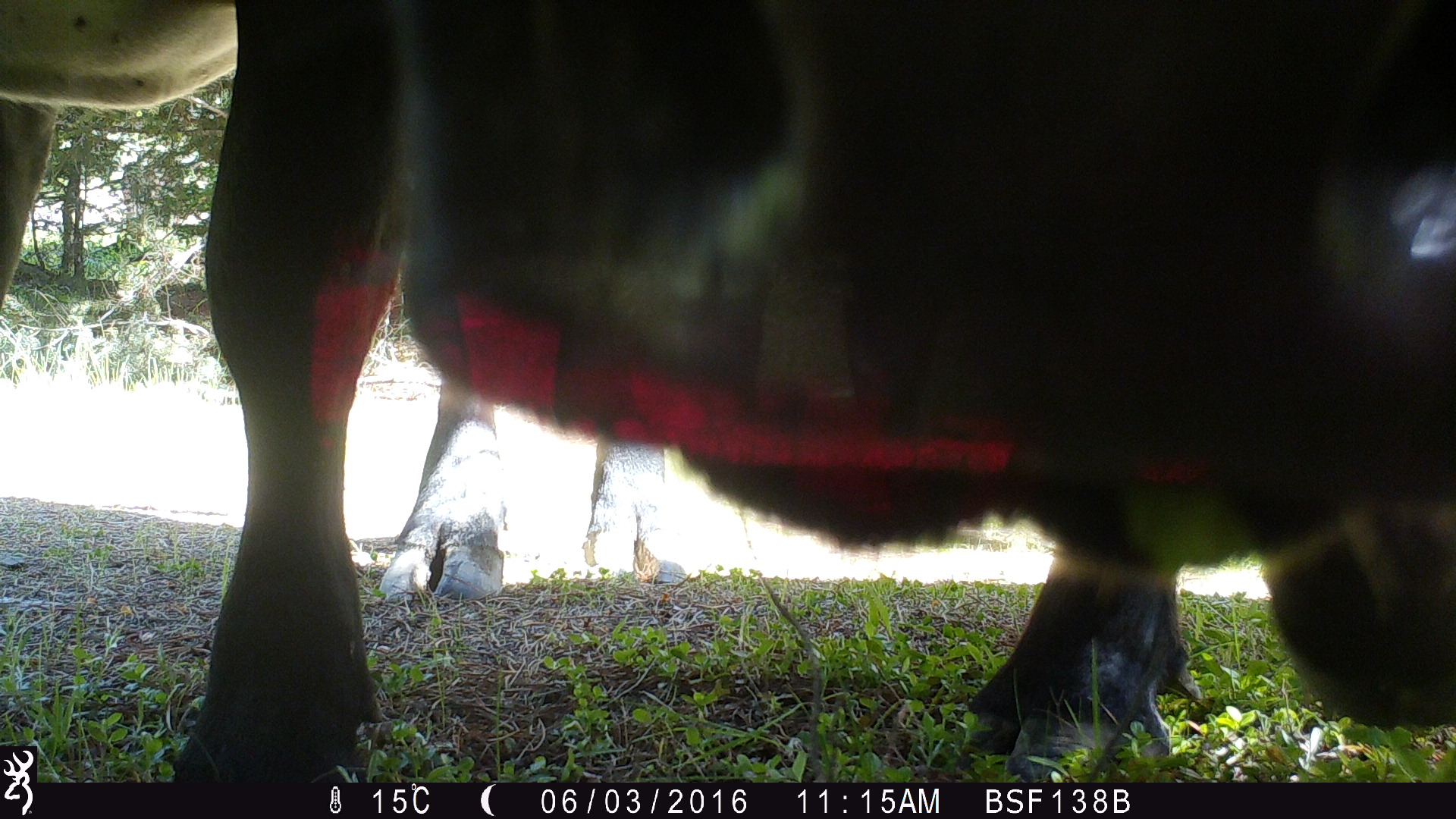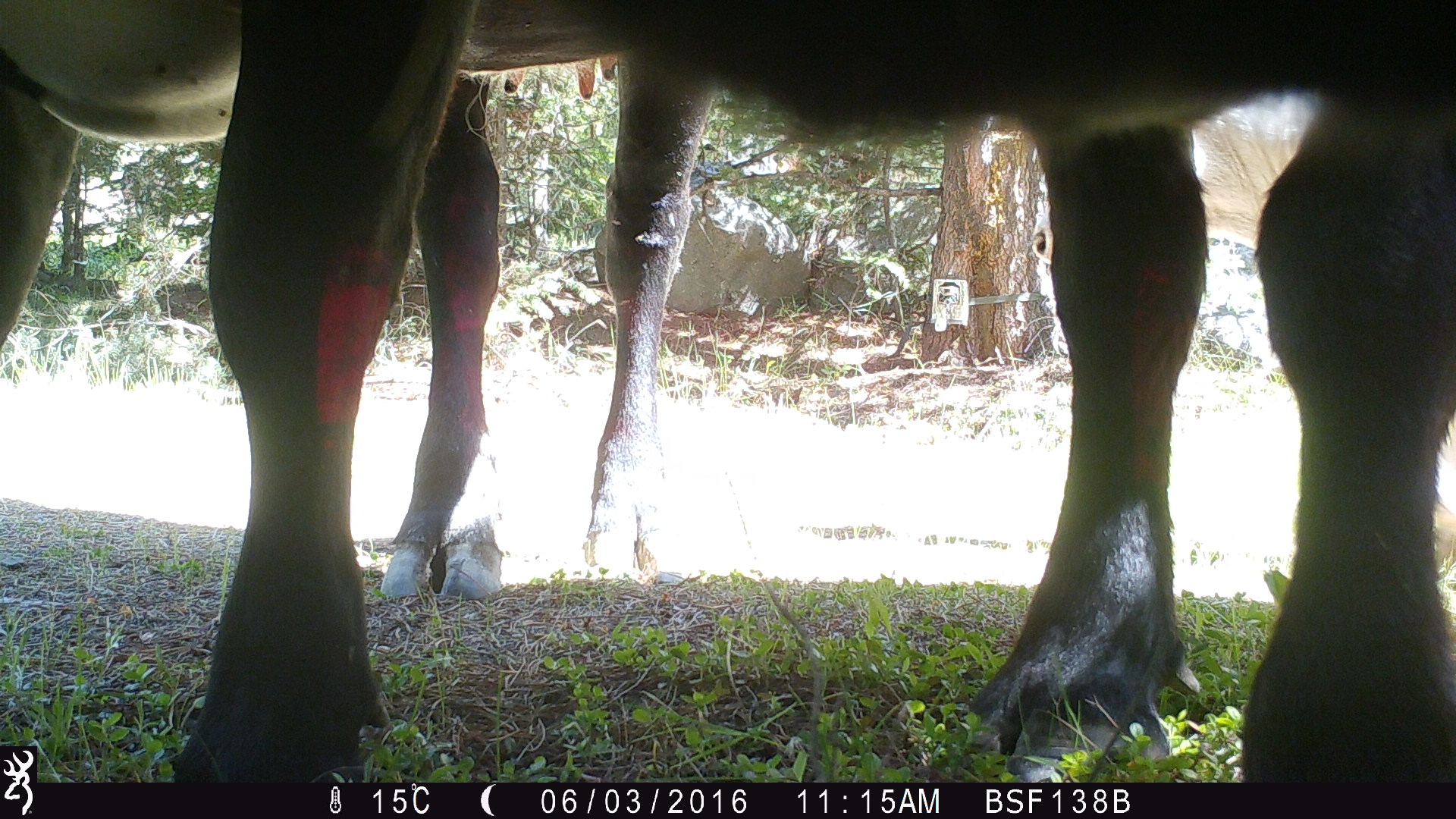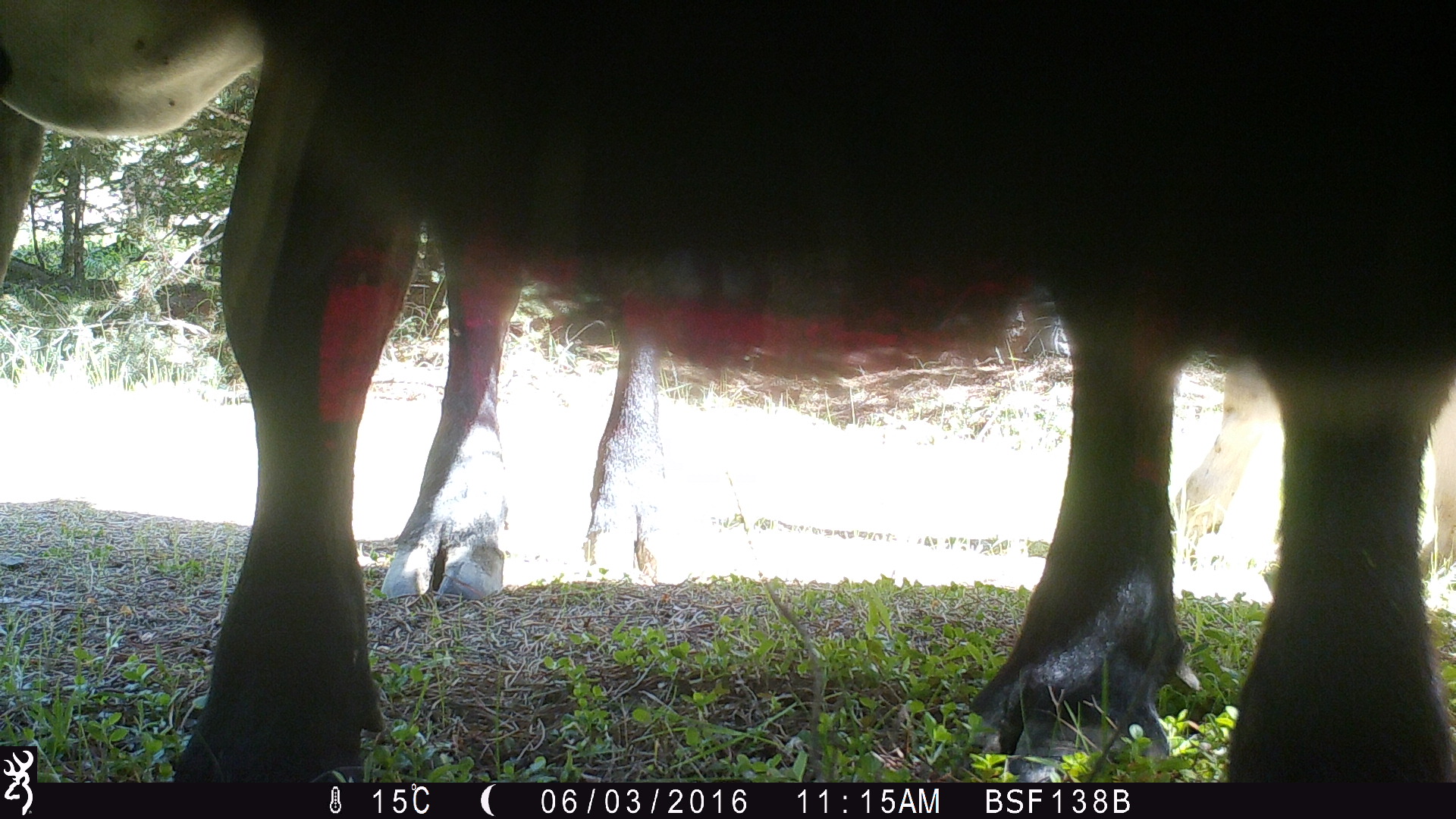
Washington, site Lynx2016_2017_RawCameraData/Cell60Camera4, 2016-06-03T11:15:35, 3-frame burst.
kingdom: Animalia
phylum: Chordata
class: Mammalia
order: Artiodactyla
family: Bovidae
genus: Bos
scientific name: Bos taurus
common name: domestic cattle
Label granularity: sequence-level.